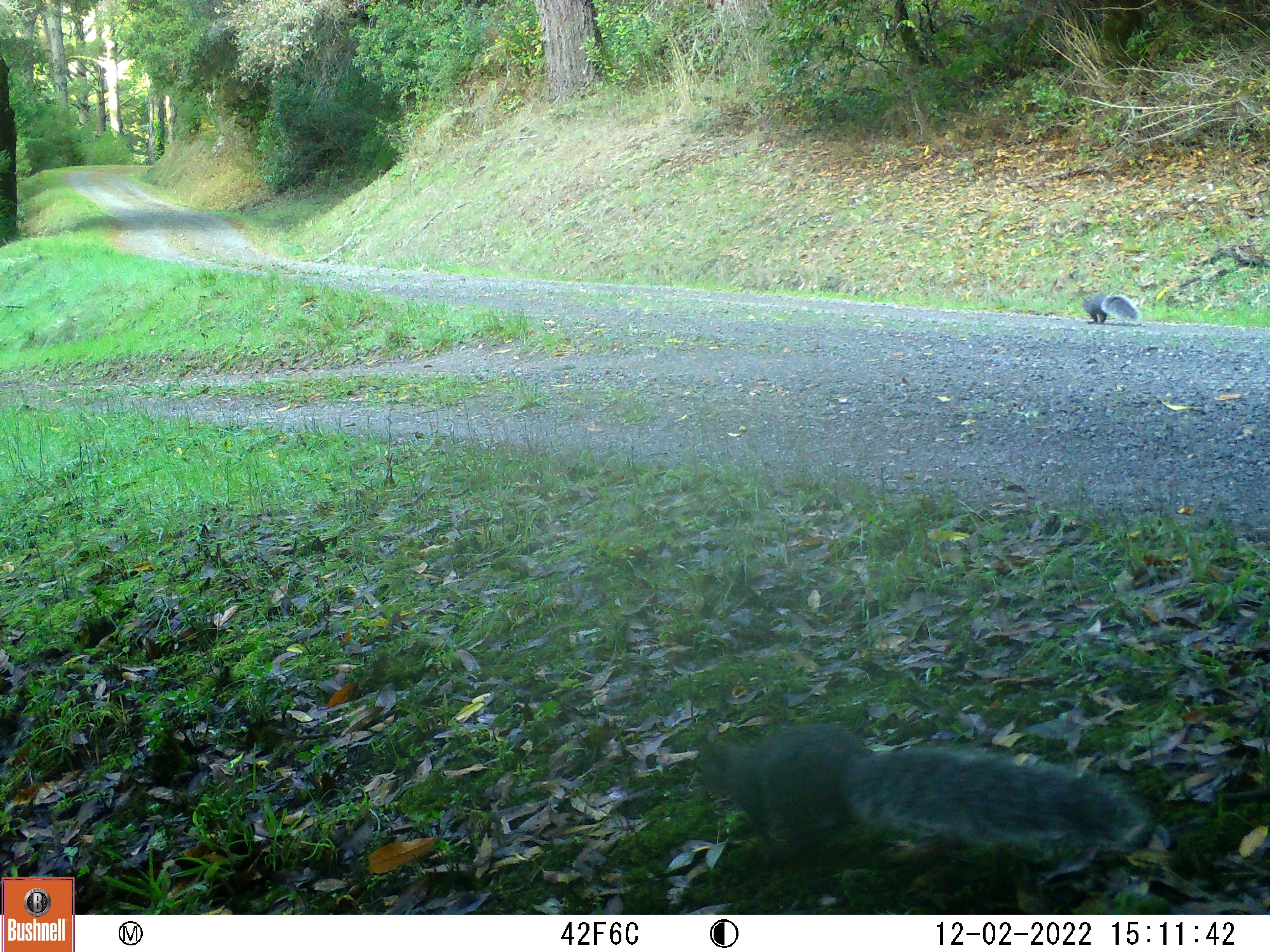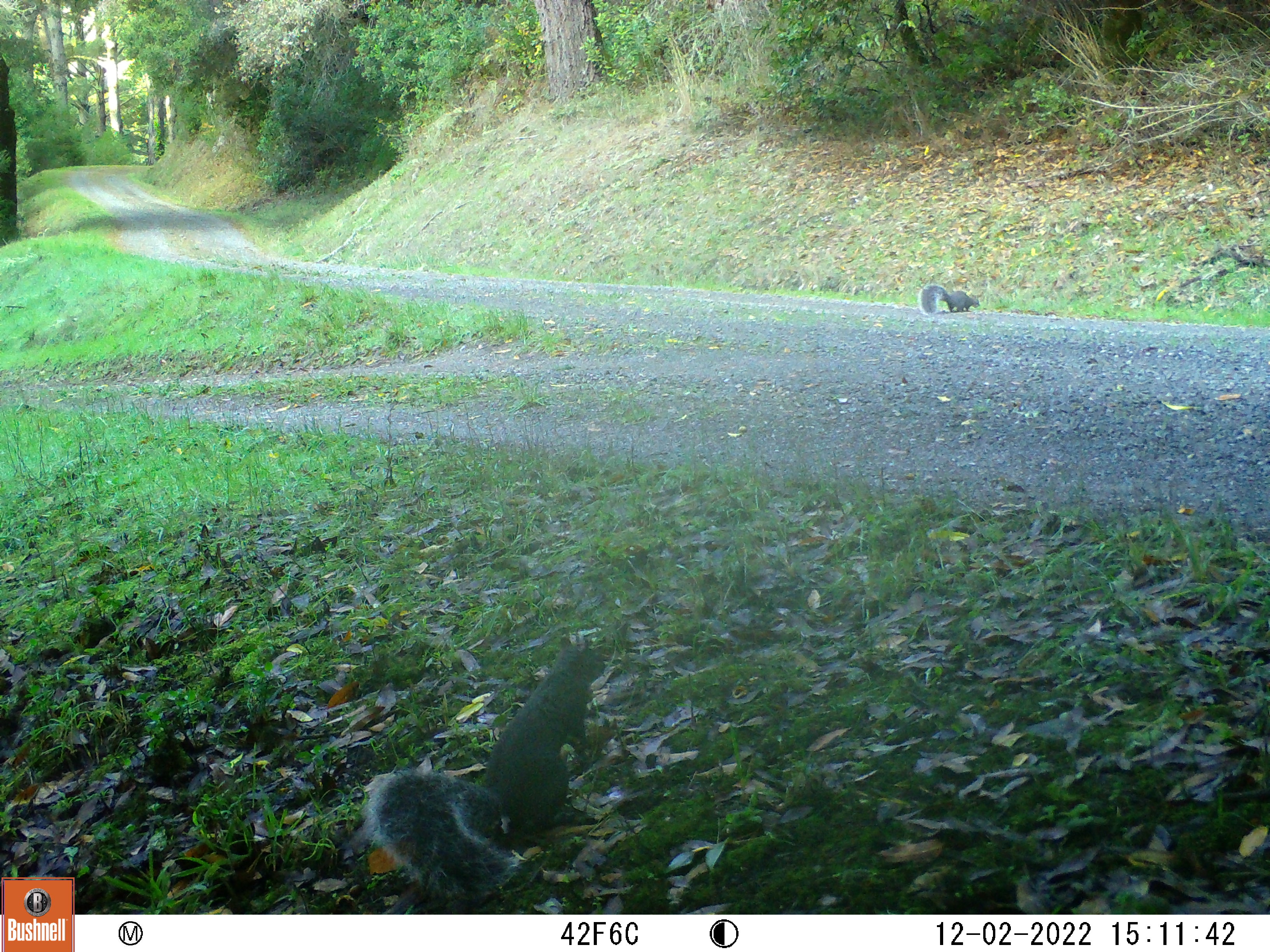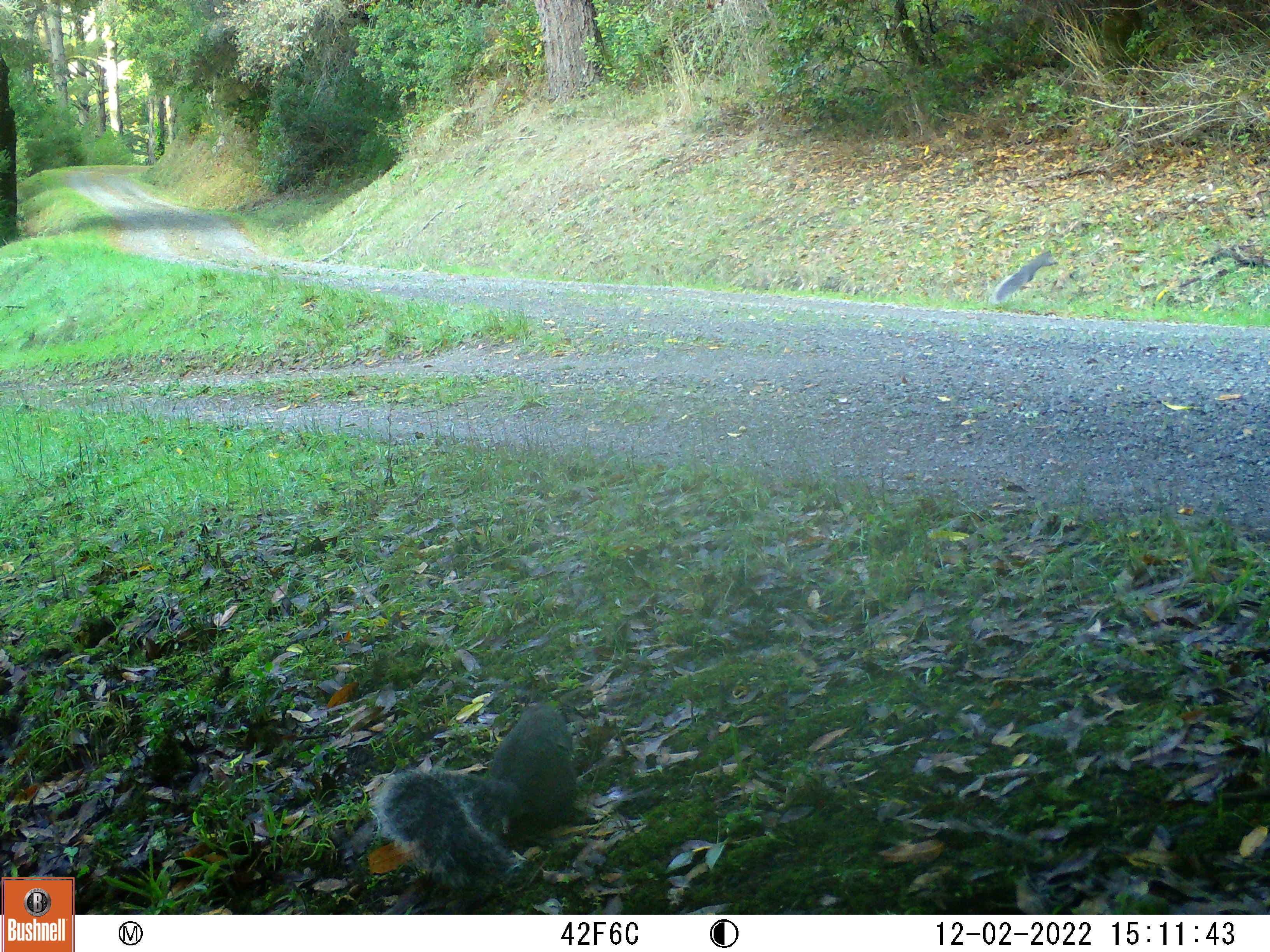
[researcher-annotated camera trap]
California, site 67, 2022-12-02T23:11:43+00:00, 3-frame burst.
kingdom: Animalia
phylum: Chordata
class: Mammalia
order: Rodentia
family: Sciuridae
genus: Sciurus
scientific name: Sciurus griseus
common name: western gray squirrel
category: western grey squirrel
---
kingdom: Animalia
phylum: Chordata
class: Mammalia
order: Rodentia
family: Sciuridae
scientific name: Sciuridae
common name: squirrel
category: unknown squirrel